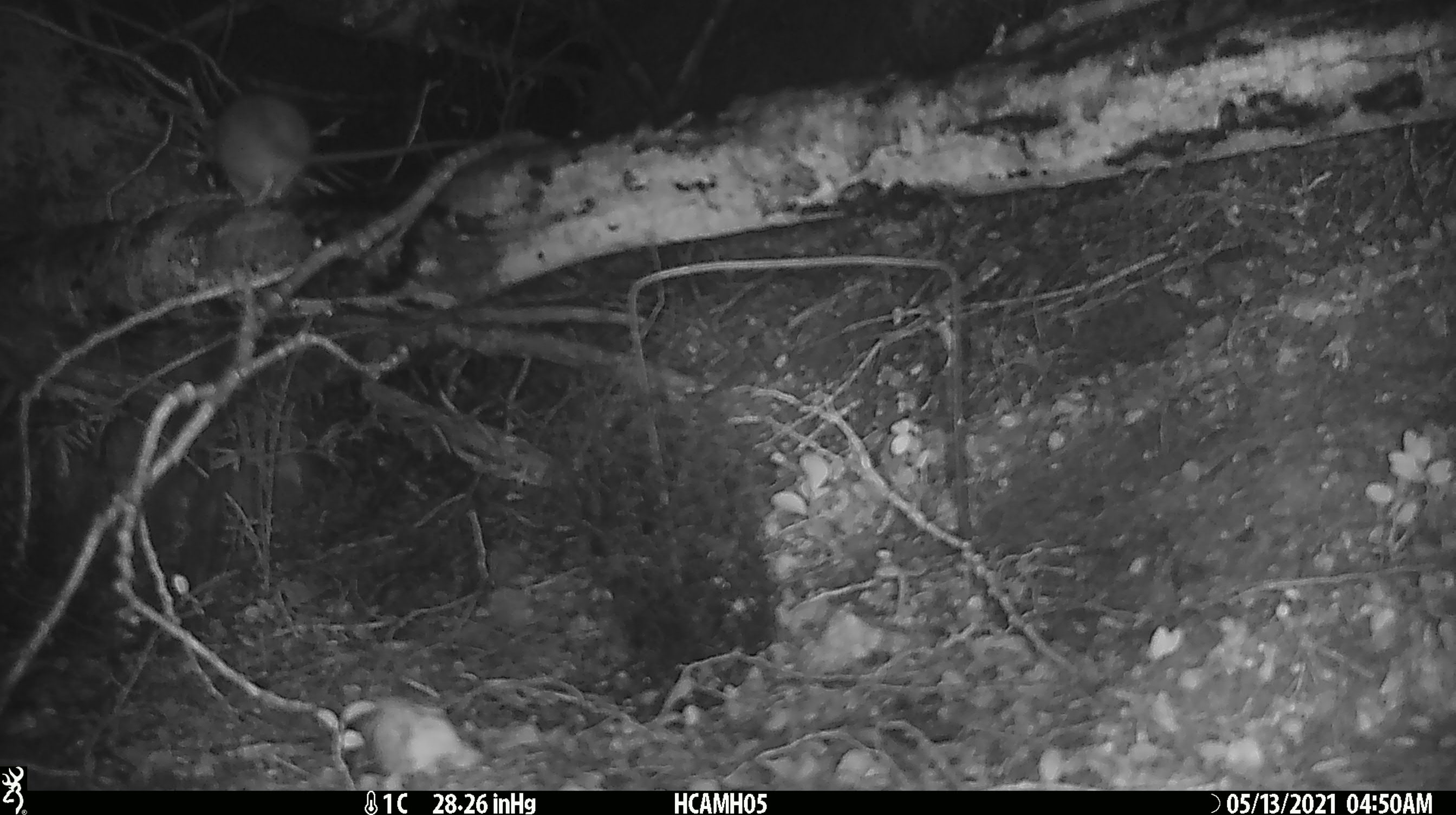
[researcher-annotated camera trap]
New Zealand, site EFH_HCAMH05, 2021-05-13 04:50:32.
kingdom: Animalia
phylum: Chordata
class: Mammalia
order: Rodentia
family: Muridae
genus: Rattus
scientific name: Rattus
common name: rat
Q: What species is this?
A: Rat (Rattus).